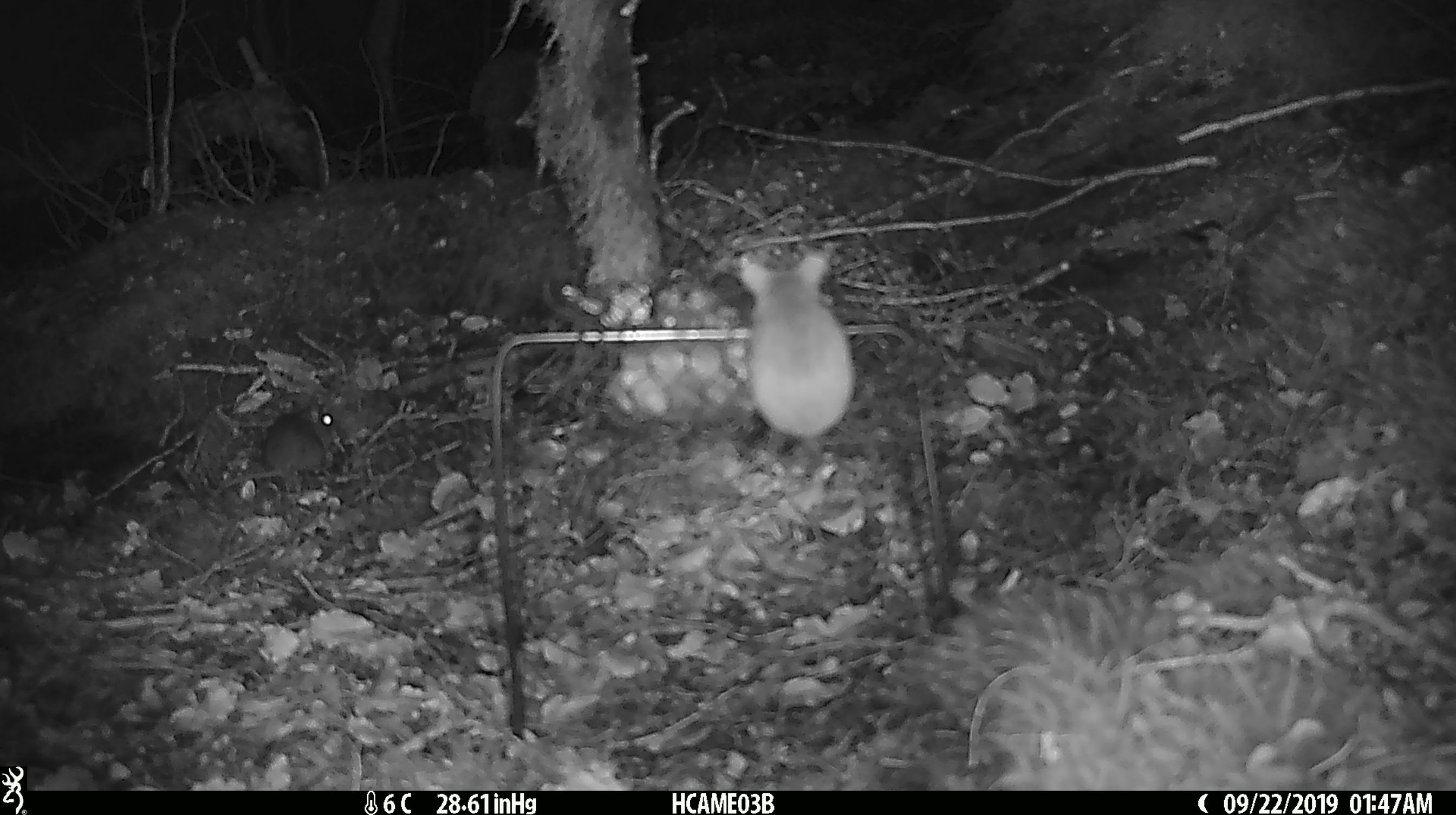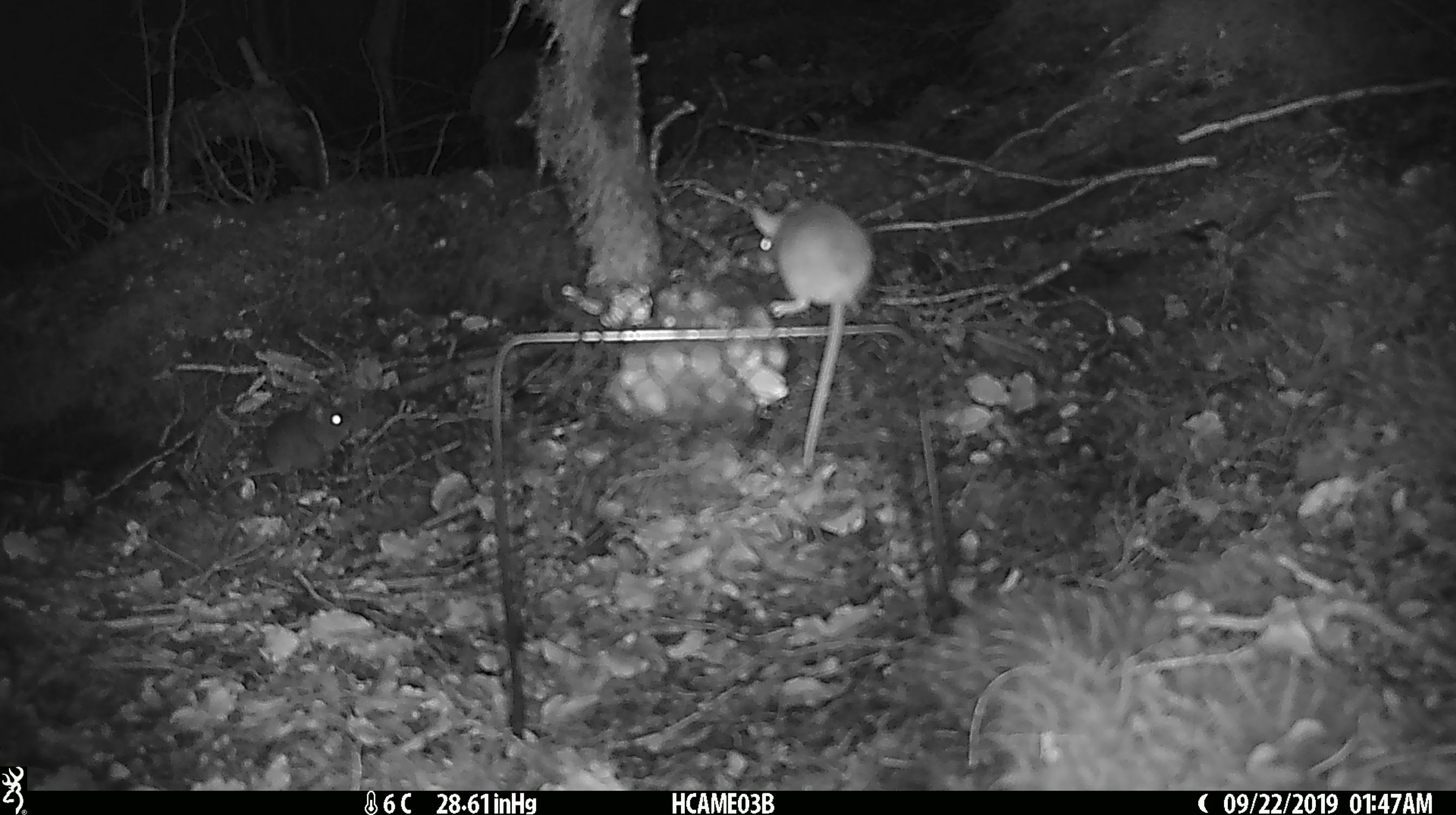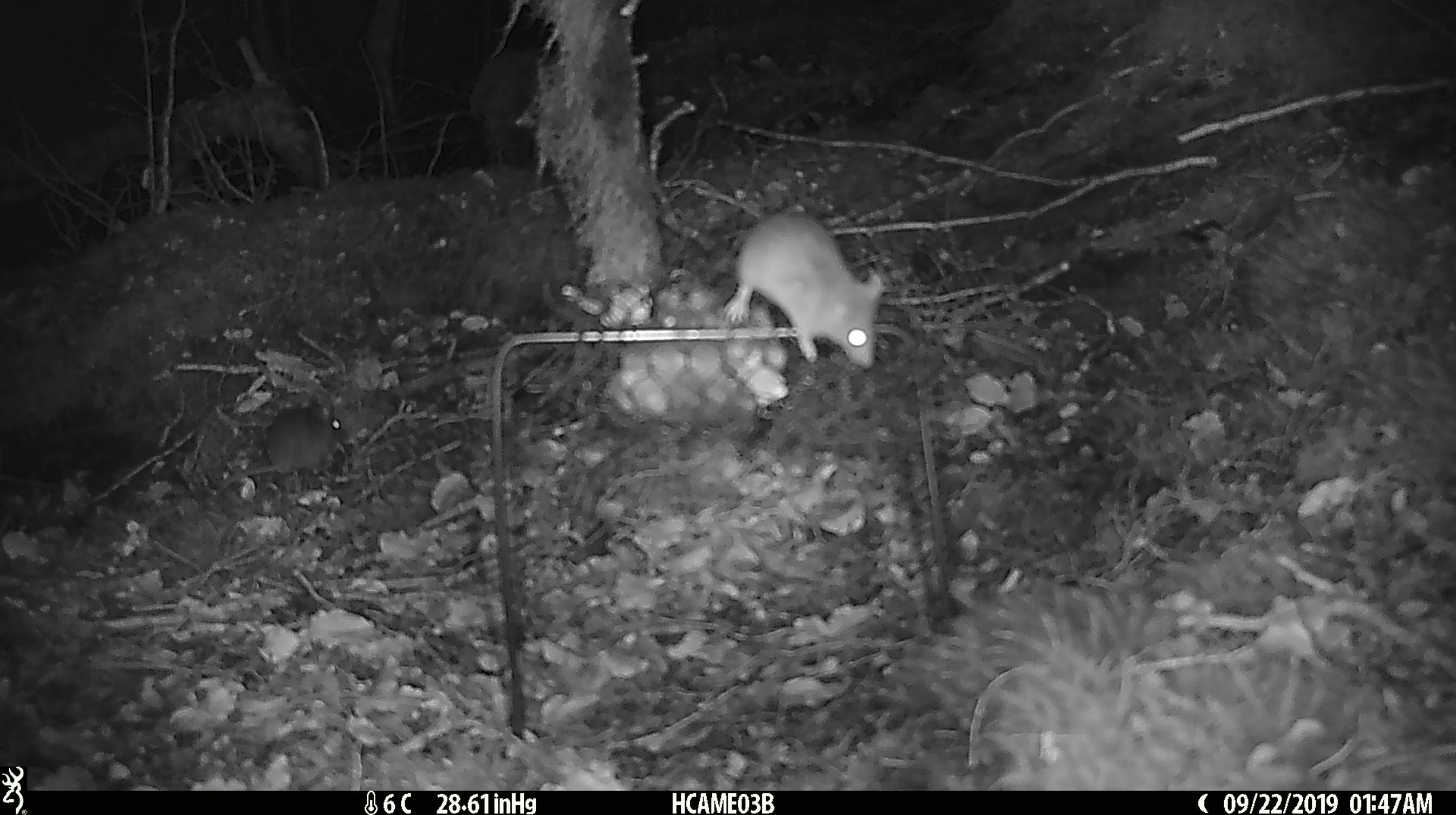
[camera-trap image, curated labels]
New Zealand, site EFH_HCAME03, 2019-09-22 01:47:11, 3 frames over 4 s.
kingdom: Animalia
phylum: Chordata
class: Mammalia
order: Rodentia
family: Muridae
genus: Mus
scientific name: Mus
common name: mouse